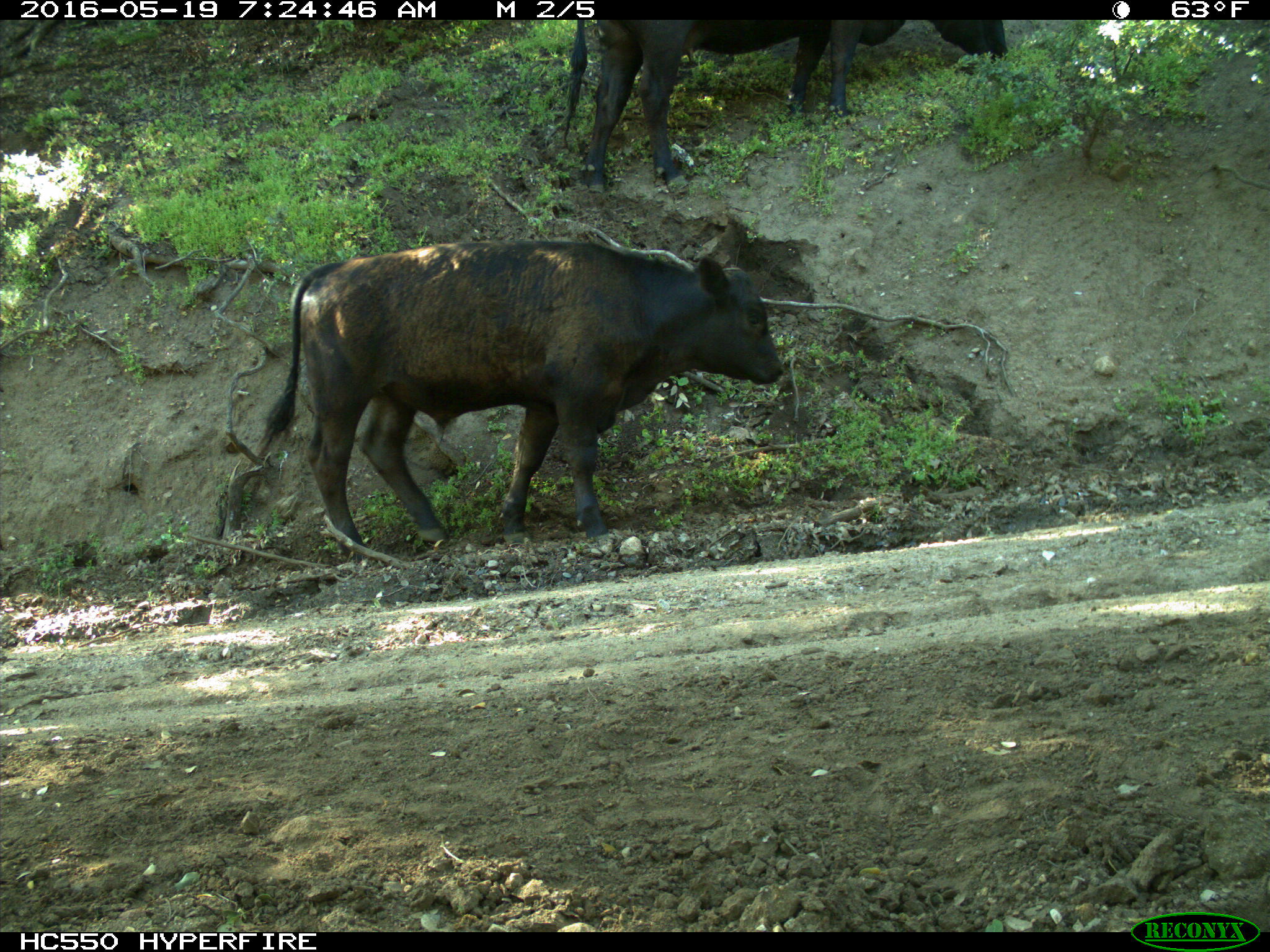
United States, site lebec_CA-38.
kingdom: Animalia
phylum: Chordata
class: Mammalia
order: Artiodactyla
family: Bovidae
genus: Bos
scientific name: Bos taurus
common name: domestic cow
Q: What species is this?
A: Bos taurus (domestic cow).